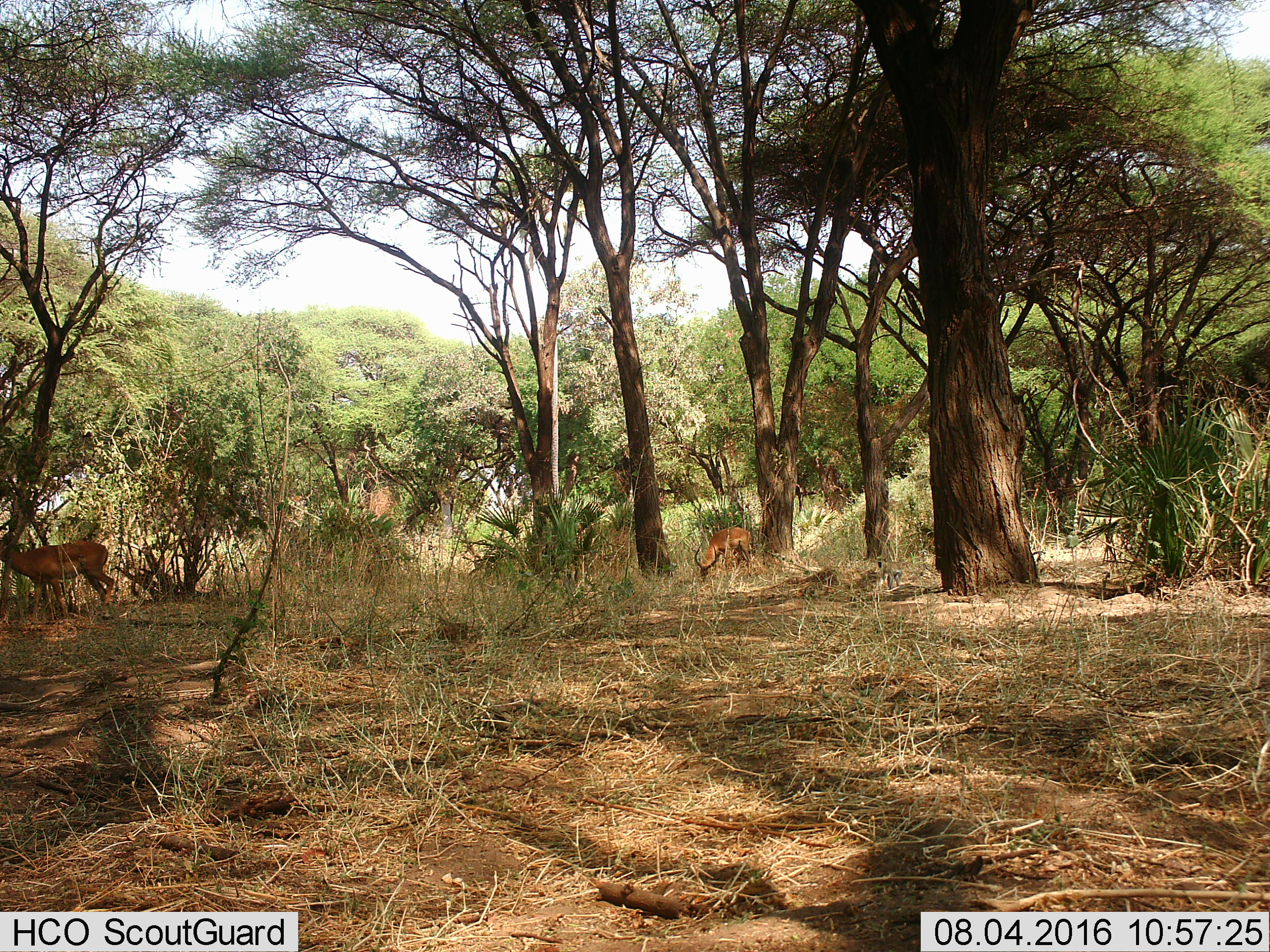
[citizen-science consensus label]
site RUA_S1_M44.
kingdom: Animalia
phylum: Chordata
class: Mammalia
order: Artiodactyla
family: Bovidae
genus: Aepyceros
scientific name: Aepyceros melampus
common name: impala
Impala (Aepyceros melampus), count 2. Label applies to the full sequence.